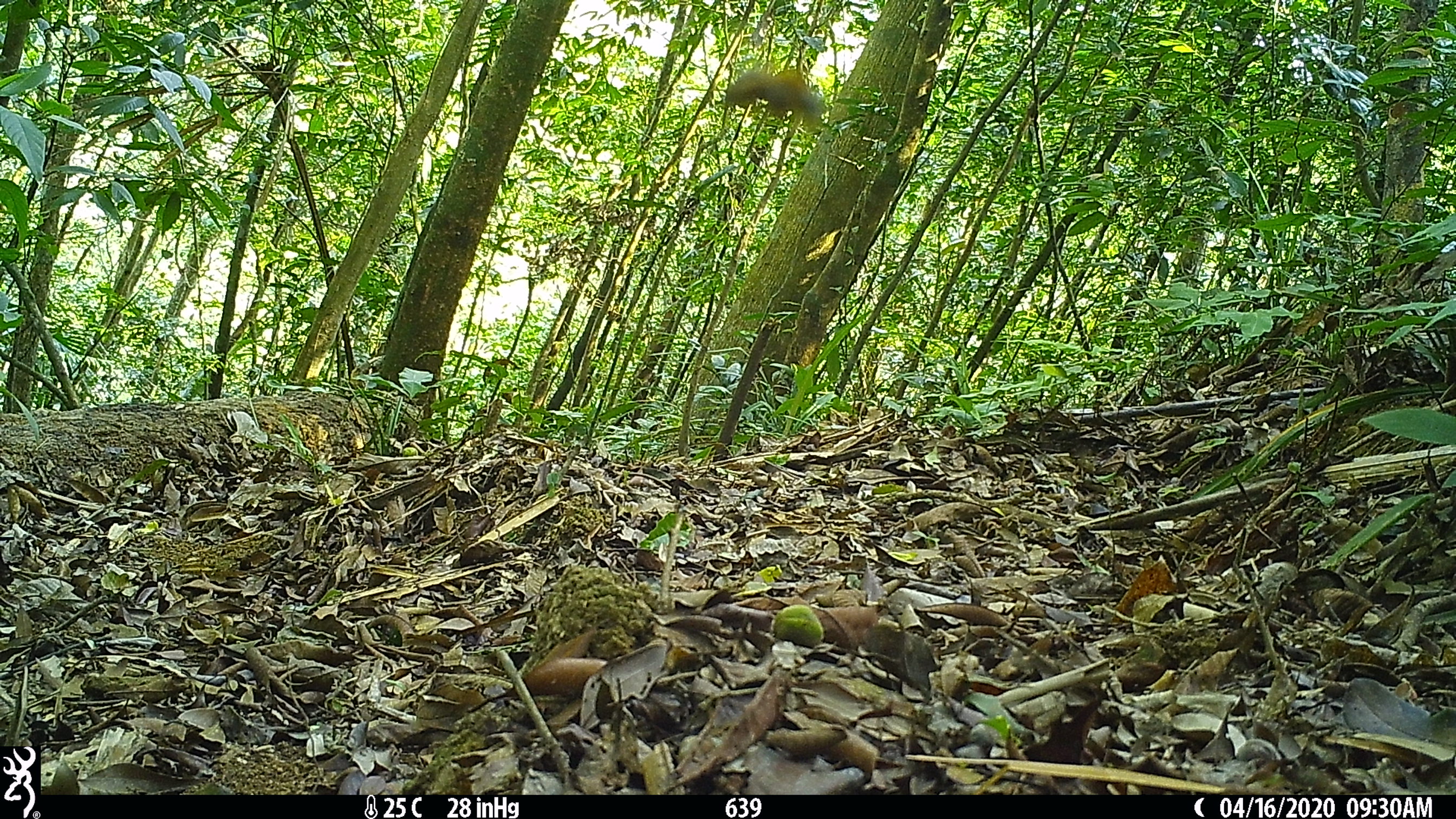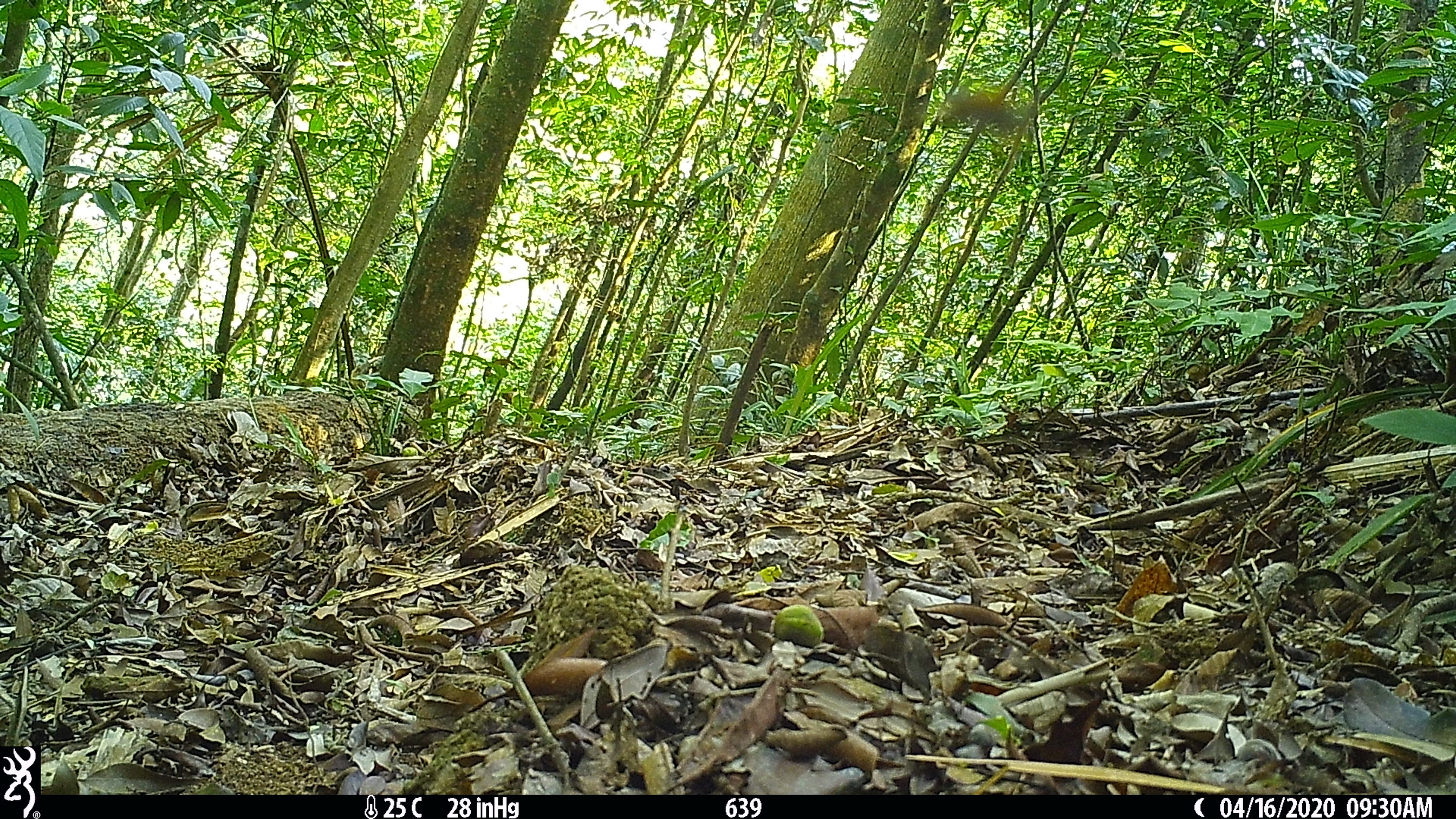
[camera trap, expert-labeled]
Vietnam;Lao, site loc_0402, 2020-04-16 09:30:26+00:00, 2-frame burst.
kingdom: Animalia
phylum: Arthropoda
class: Insecta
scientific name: Insecta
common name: insect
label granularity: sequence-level